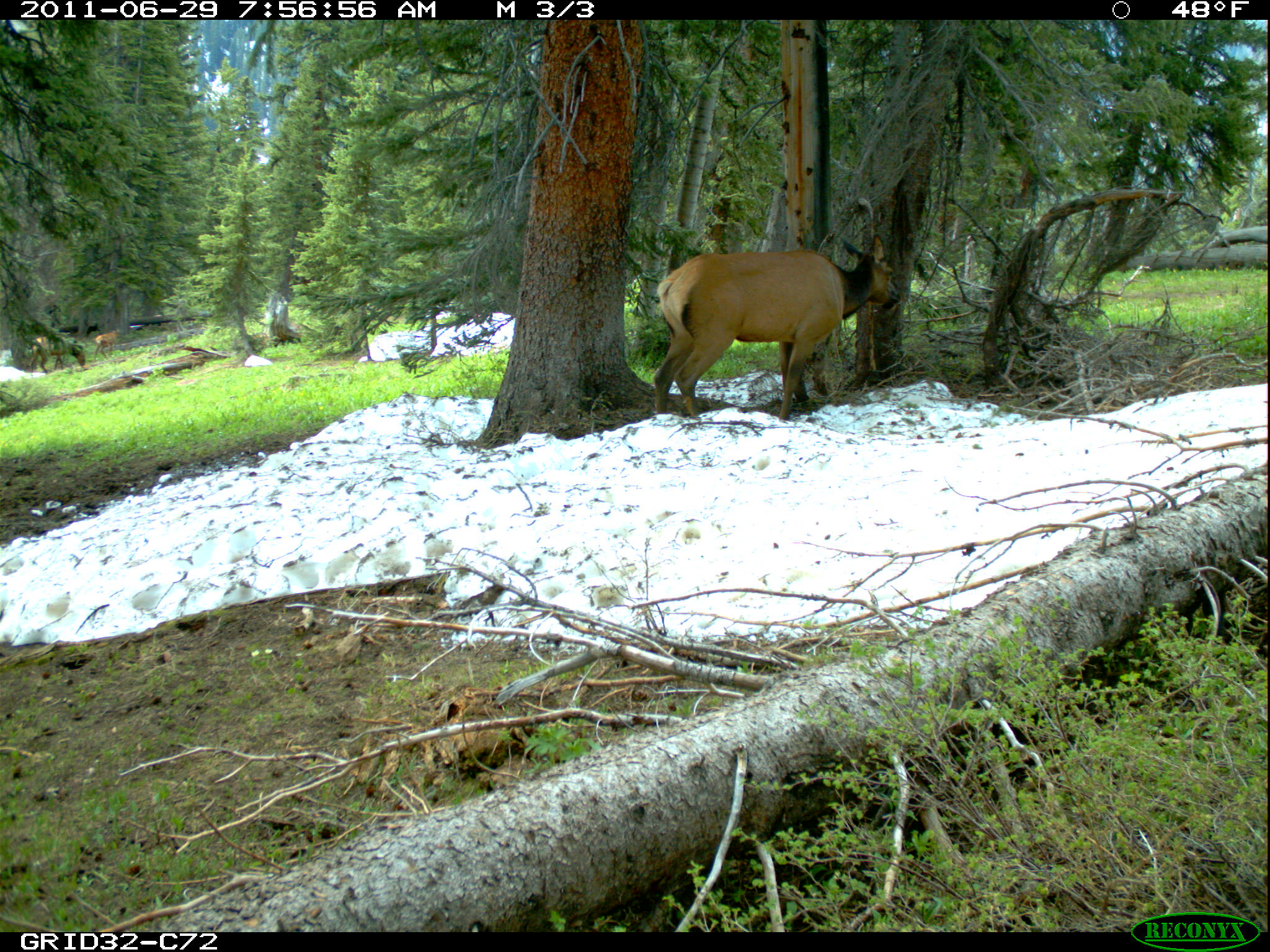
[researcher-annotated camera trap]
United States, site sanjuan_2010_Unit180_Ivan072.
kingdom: Animalia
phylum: Chordata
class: Mammalia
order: Artiodactyla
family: Cervidae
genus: Cervus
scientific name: Cervus elaphus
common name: red deer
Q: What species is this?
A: Cervus elaphus (red deer).